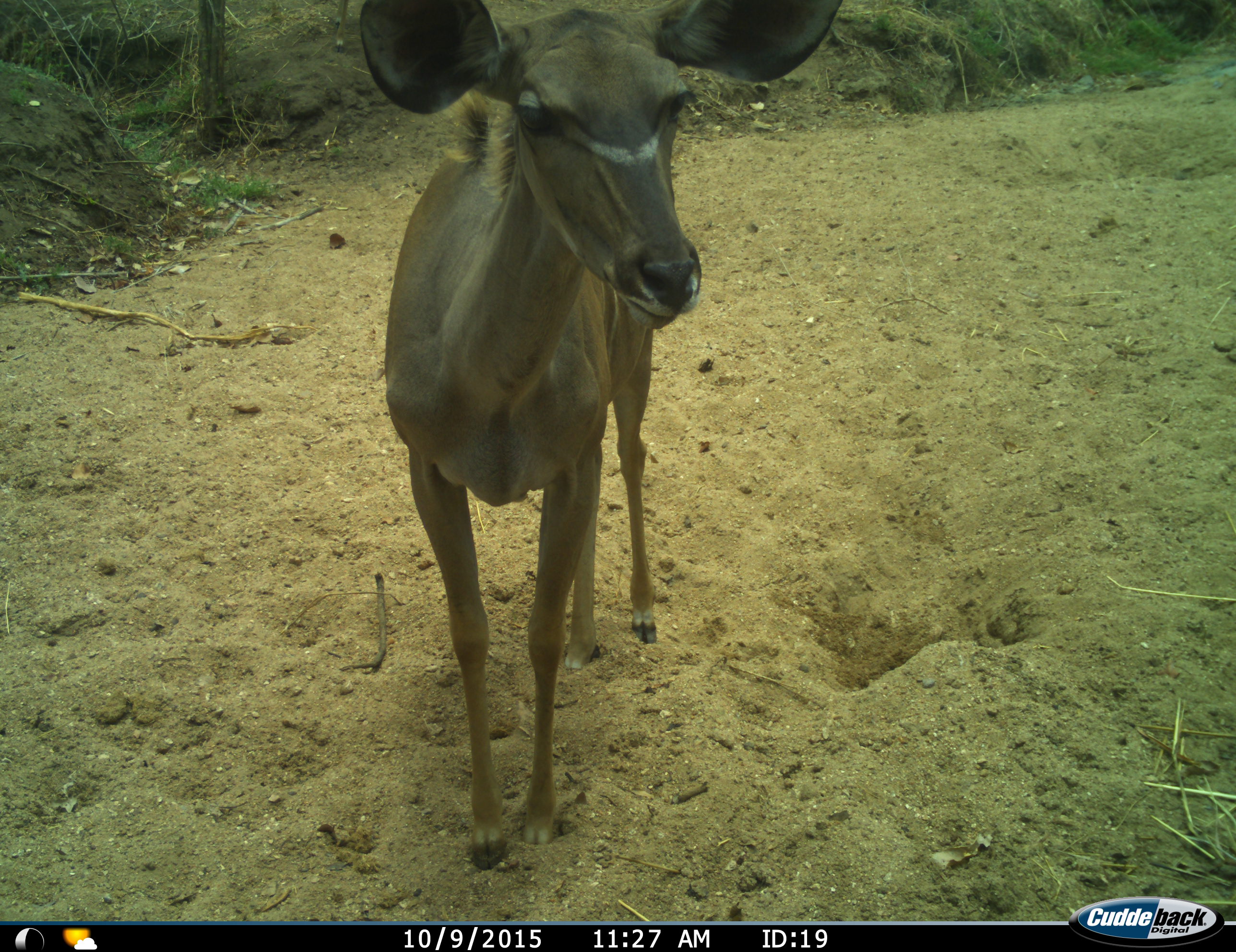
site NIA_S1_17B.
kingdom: Animalia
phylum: Chordata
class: Mammalia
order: Artiodactyla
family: Bovidae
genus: Tragelaphus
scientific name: Tragelaphus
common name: kudu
Kudu (Tragelaphus), count 1. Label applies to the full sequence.